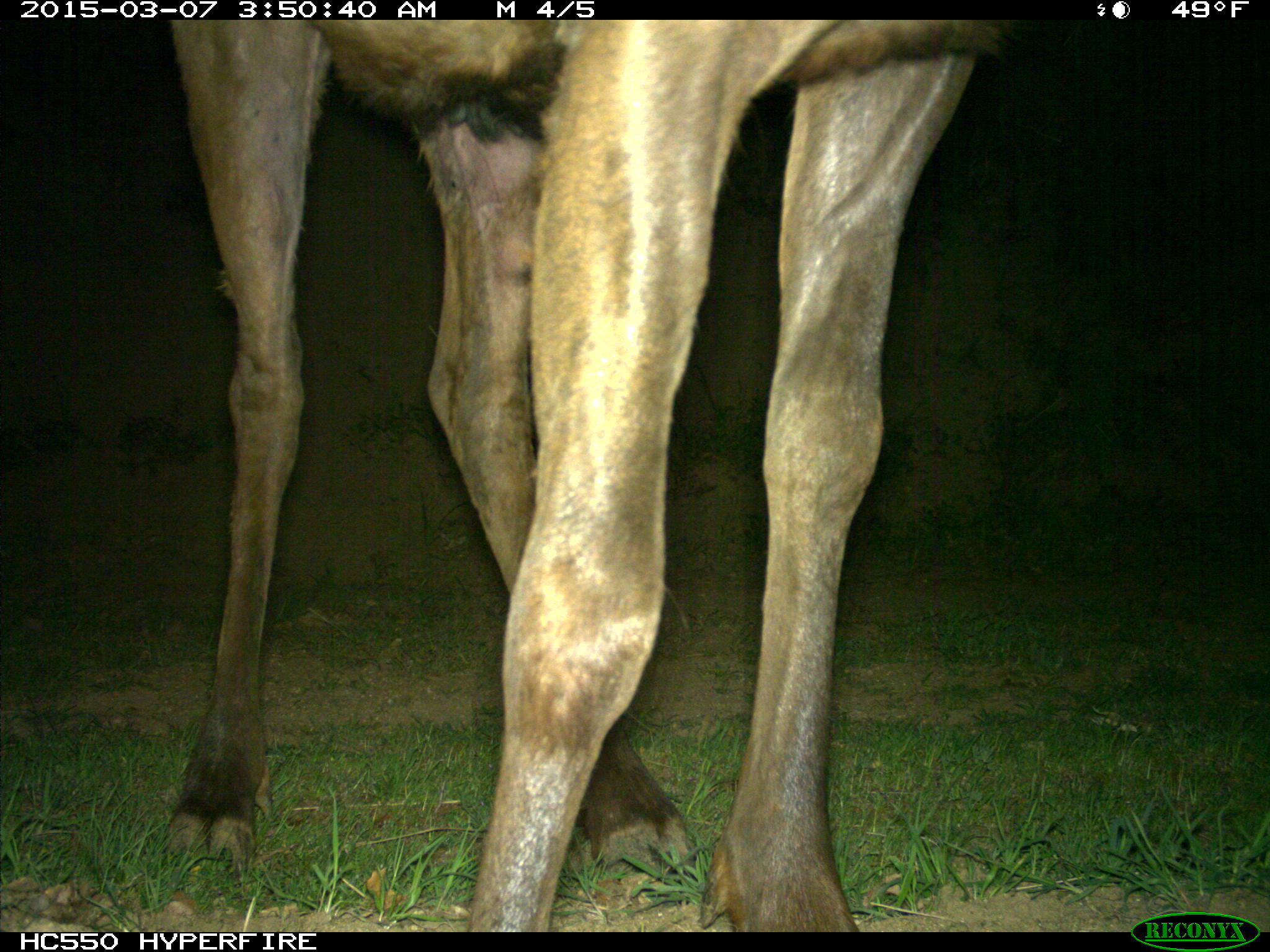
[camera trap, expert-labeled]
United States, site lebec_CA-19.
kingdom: Animalia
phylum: Chordata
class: Mammalia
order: Artiodactyla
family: Cervidae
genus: Cervus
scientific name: Cervus canadensis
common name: elk